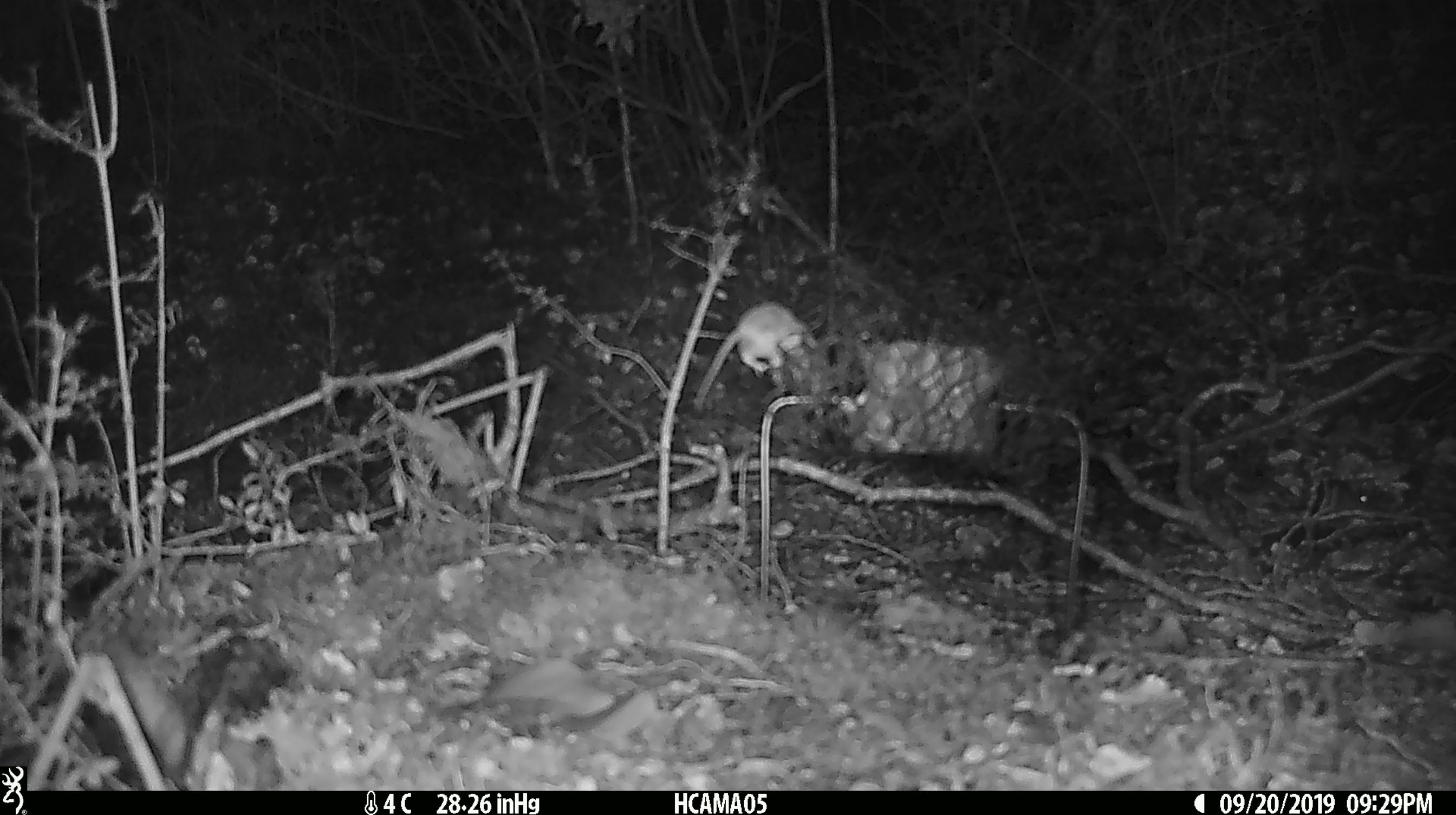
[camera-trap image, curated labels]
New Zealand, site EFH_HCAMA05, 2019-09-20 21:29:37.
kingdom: Animalia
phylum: Chordata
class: Mammalia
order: Rodentia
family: Muridae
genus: Mus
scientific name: Mus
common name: mouse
Mouse (Mus).